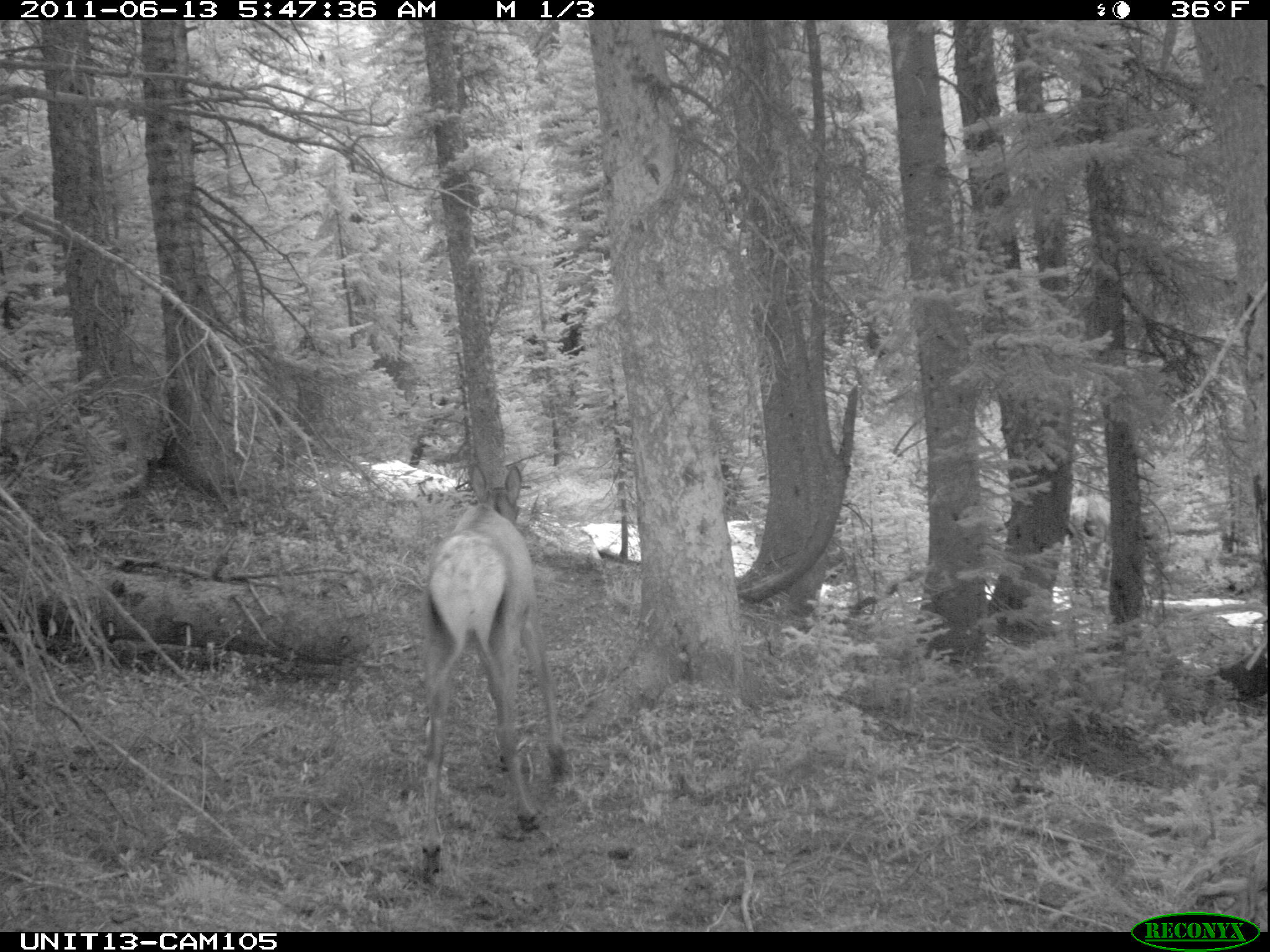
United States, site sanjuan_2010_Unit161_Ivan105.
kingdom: Animalia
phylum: Chordata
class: Mammalia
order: Artiodactyla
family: Cervidae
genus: Cervus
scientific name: Cervus elaphus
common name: red deer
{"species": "Cervus elaphus (red deer)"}